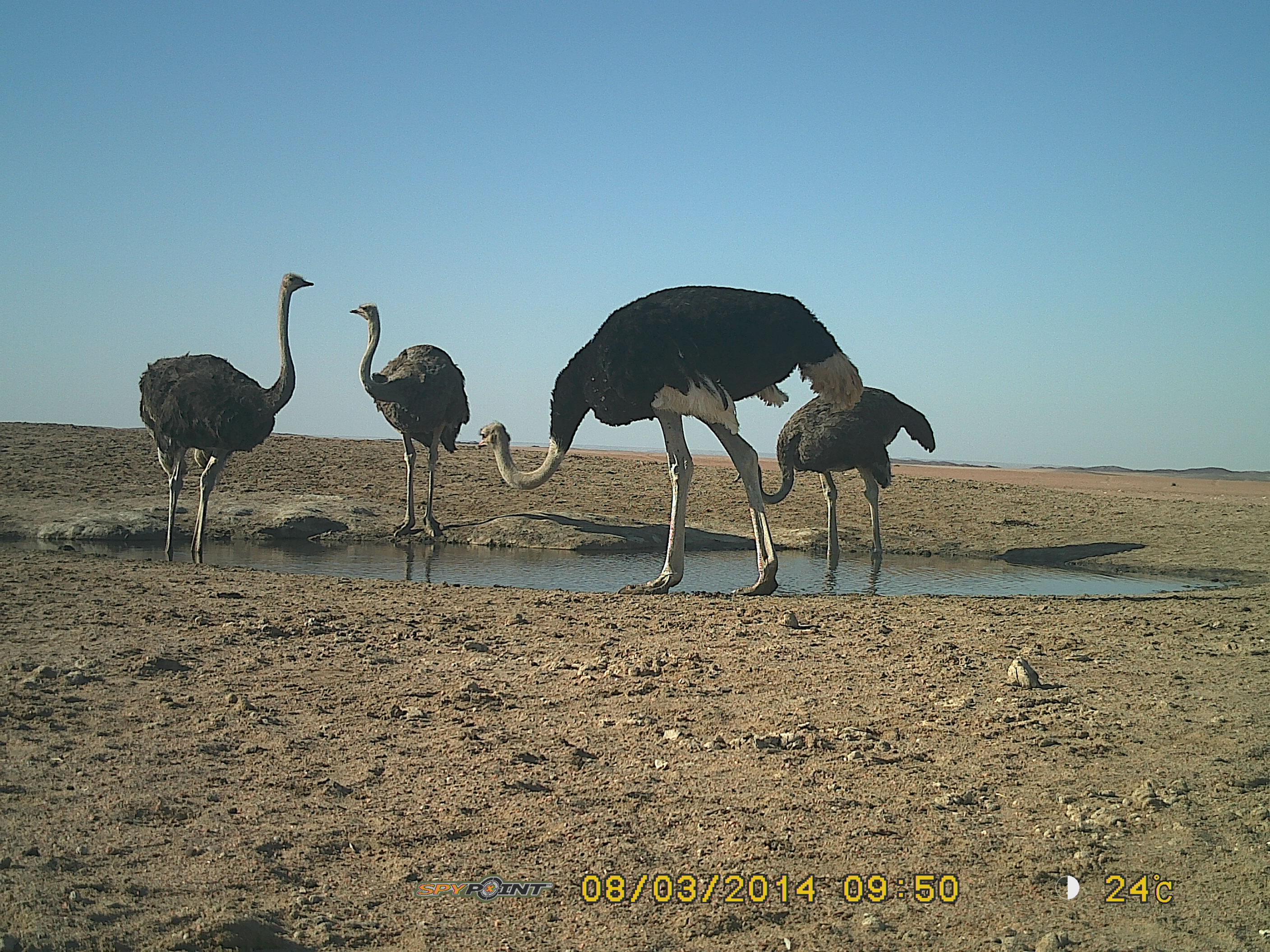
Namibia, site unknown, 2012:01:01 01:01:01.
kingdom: Animalia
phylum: Chordata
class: Aves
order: Struthioniformes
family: Struthionidae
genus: Struthio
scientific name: Struthio camelus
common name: common ostrich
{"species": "Struthio camelus (common ostrich)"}